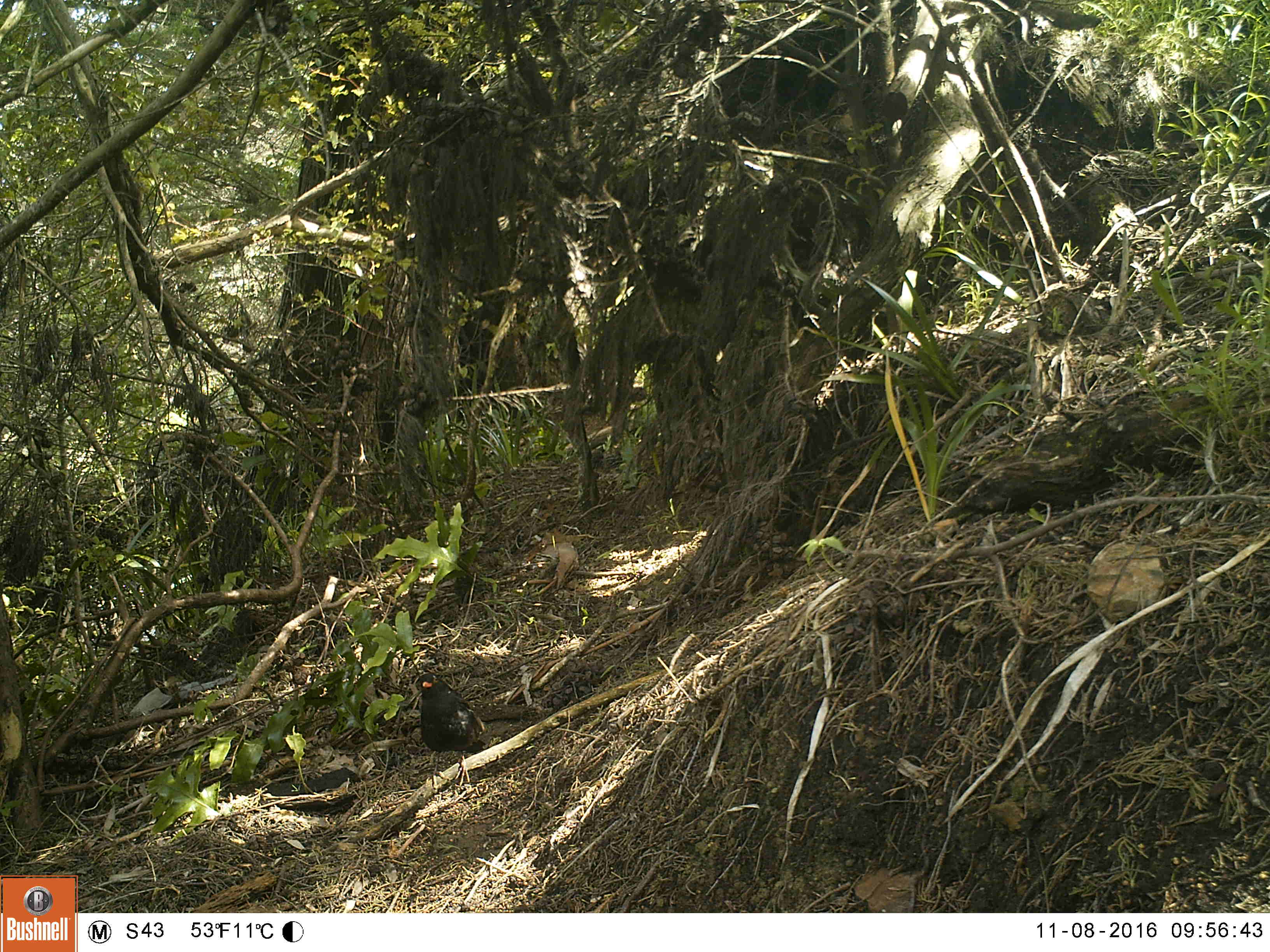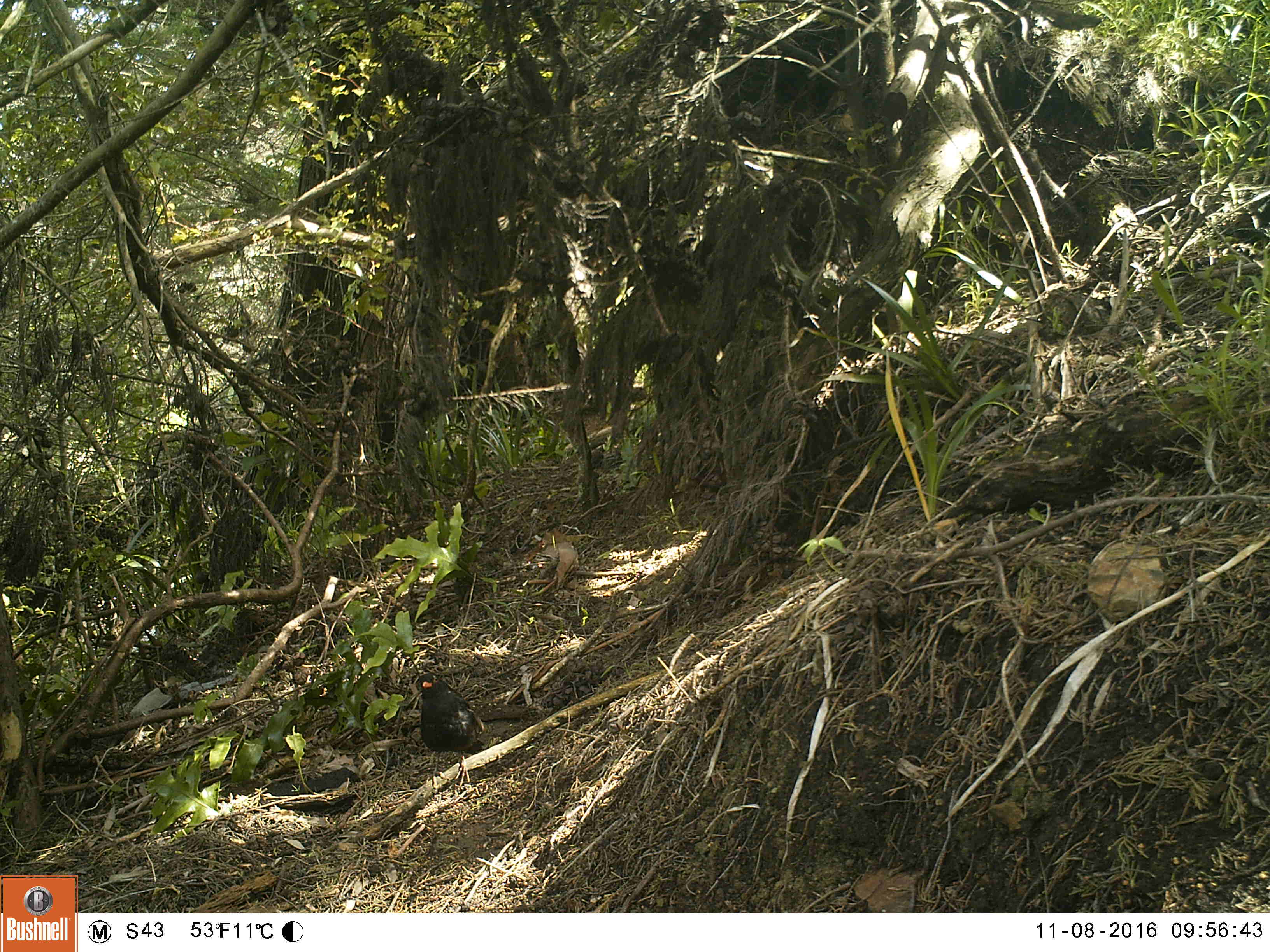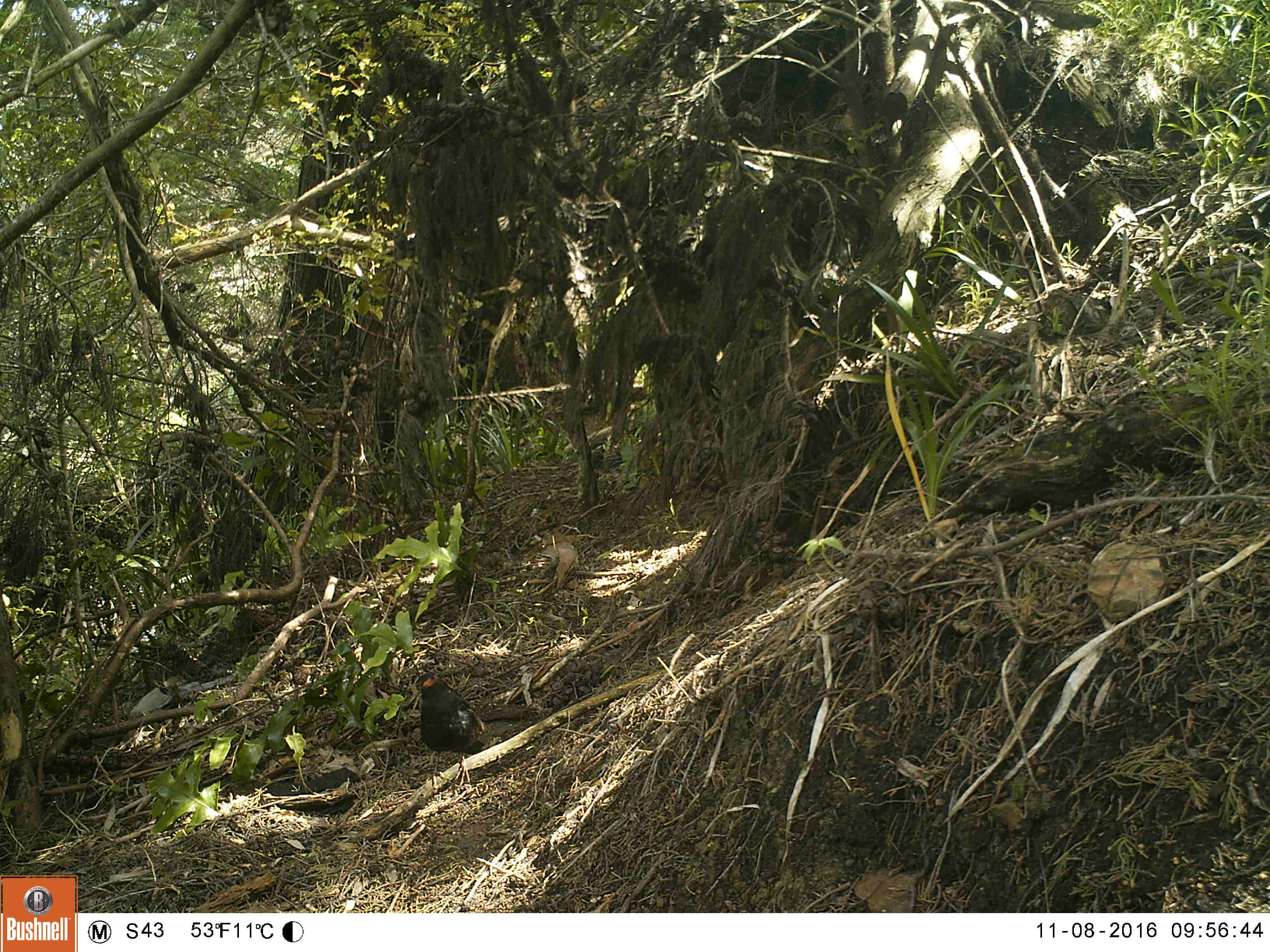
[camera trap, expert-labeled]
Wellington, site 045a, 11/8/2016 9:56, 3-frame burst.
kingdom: Animalia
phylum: Chordata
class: Aves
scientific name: Aves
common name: bird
Bird (Aves).